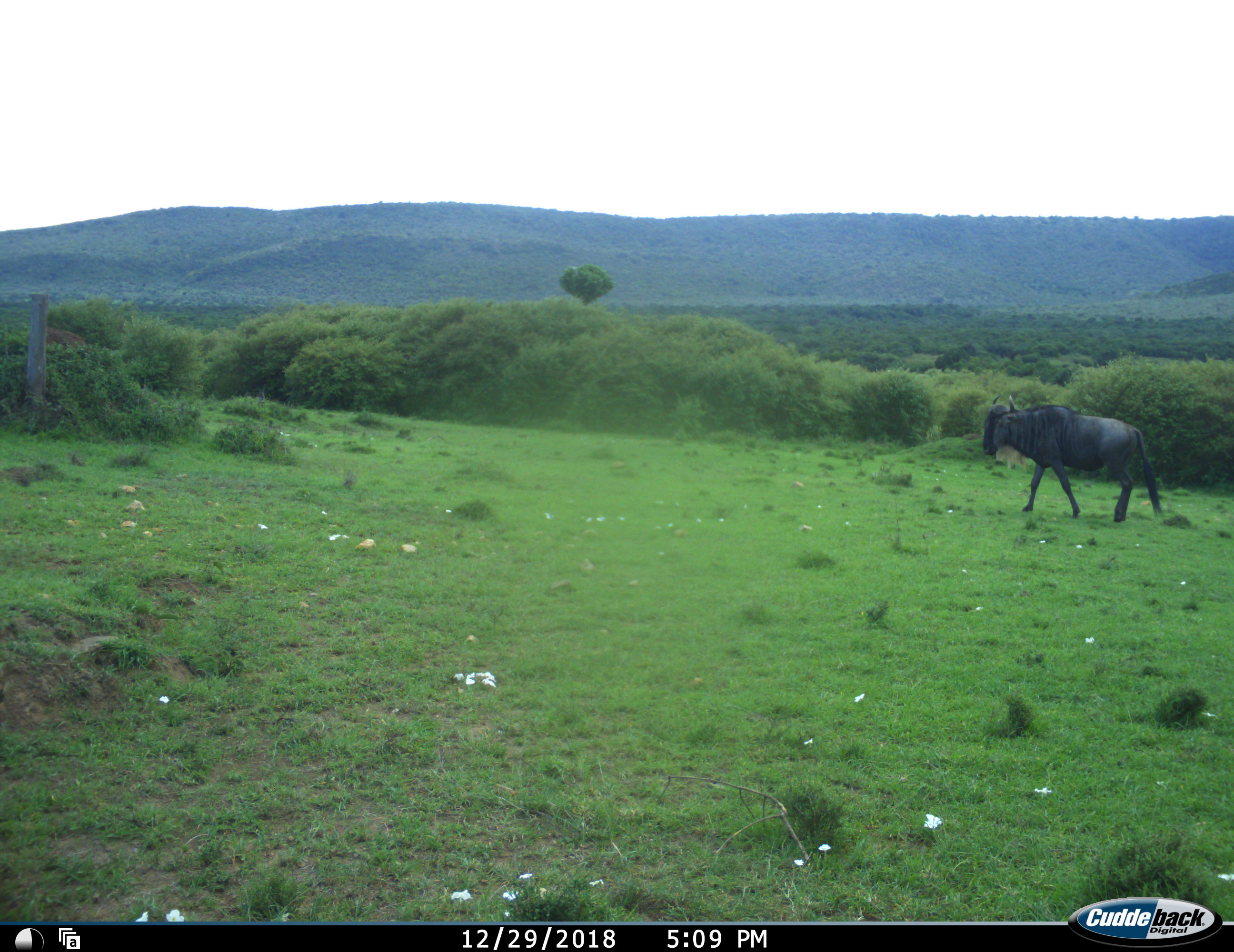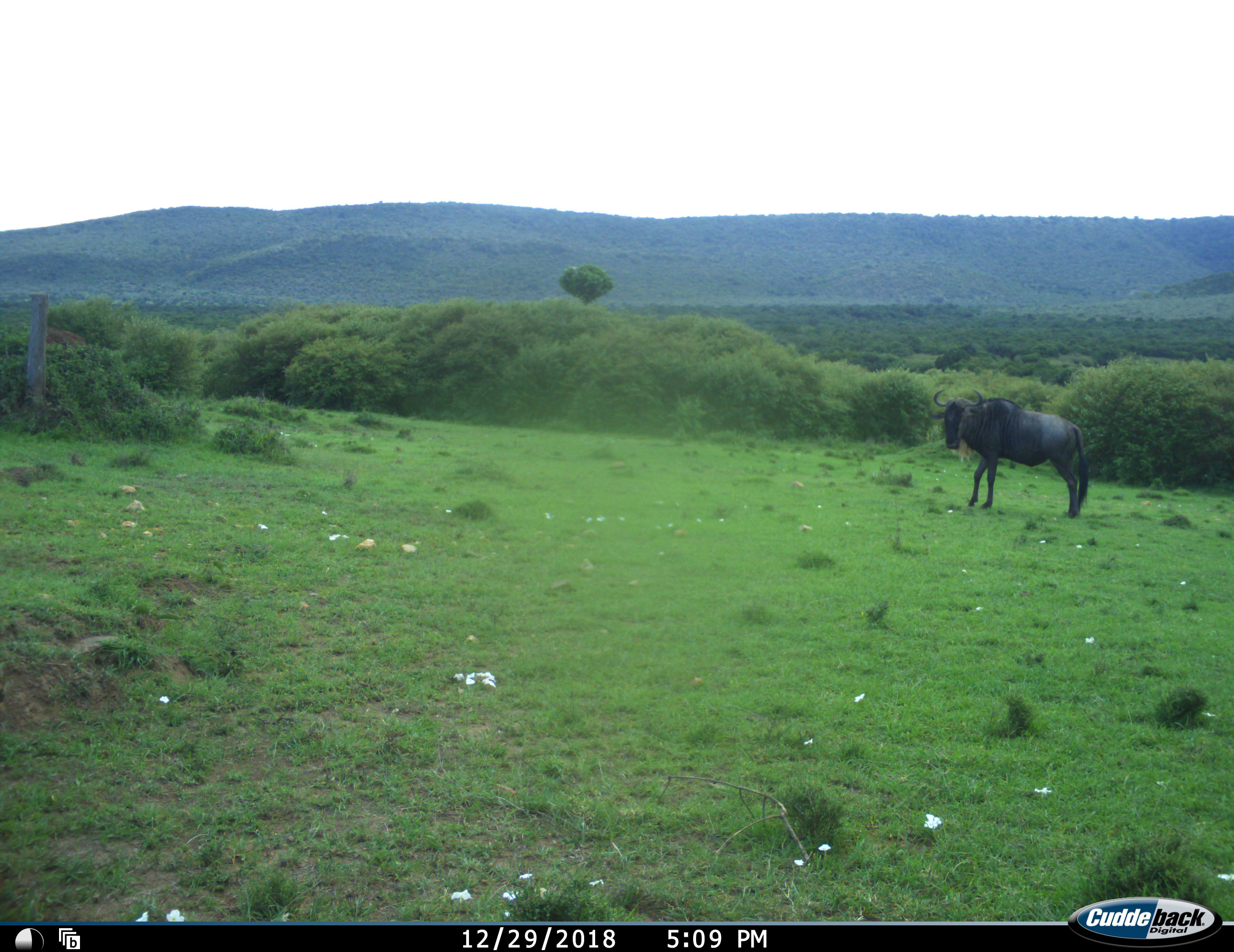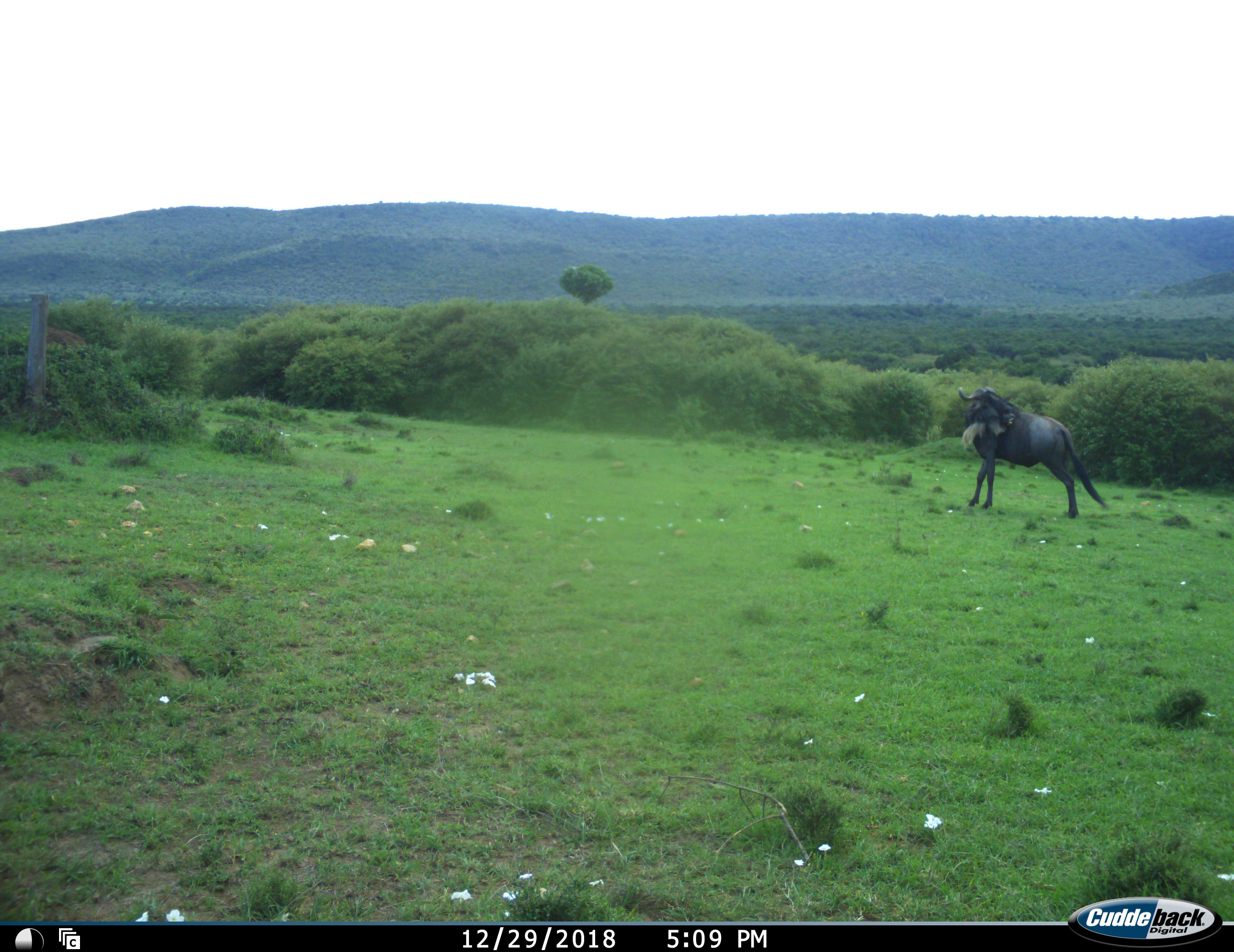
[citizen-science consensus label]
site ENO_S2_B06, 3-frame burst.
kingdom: Animalia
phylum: Chordata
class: Mammalia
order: Artiodactyla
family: Bovidae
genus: Connochaetes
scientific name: Connochaetes taurinus taurinus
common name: blue wildebeest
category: wildebeestblue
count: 1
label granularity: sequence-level